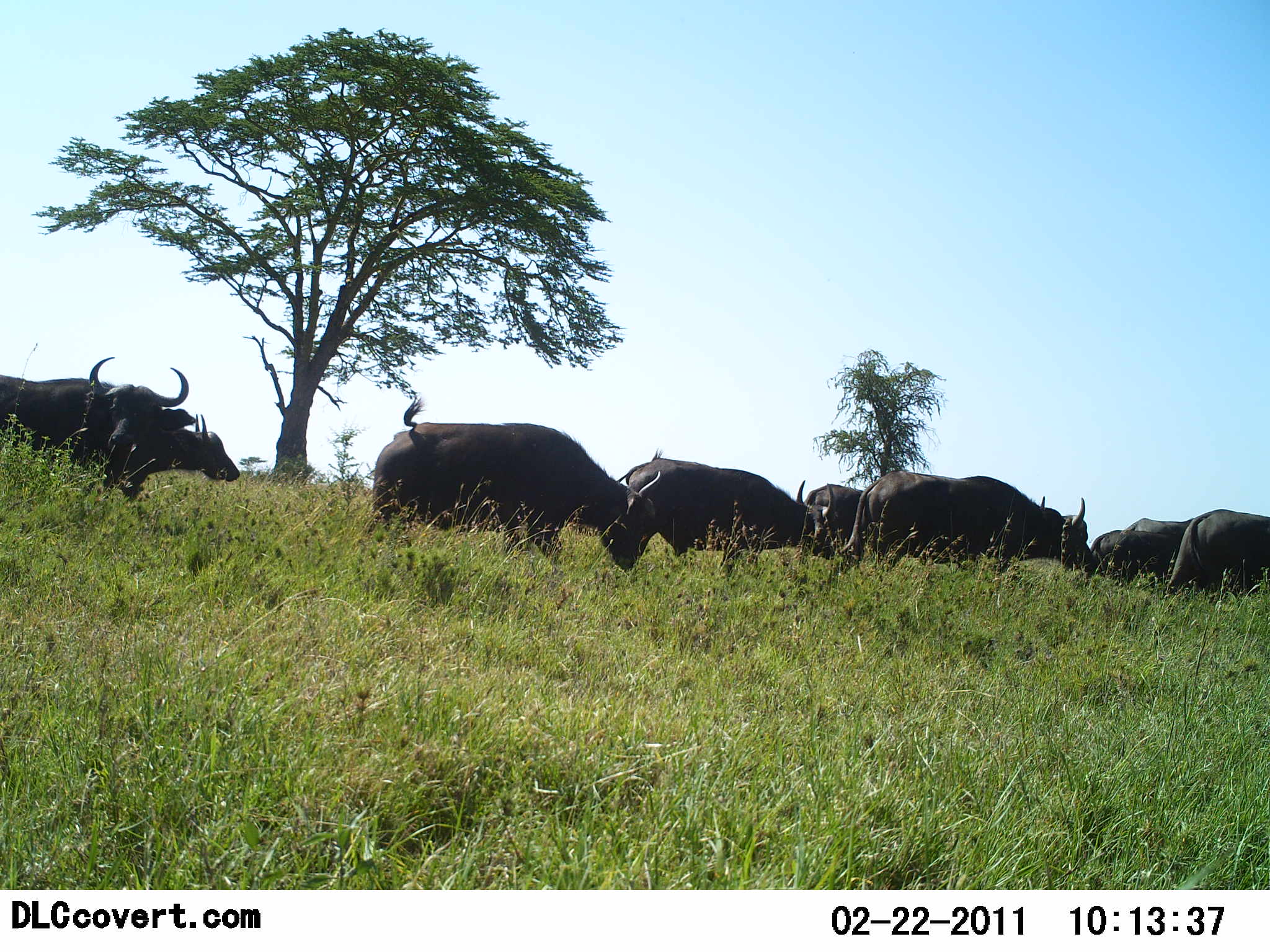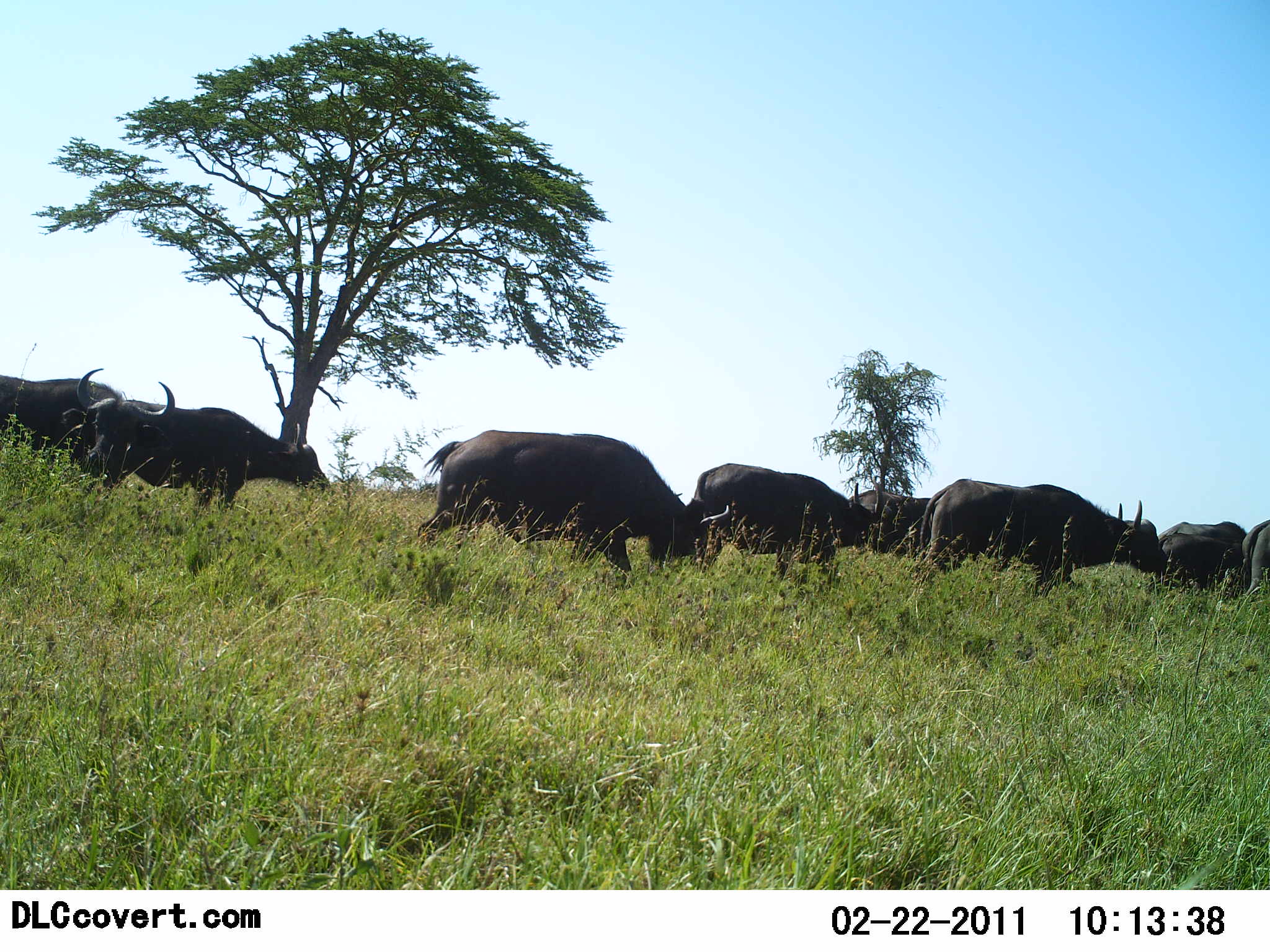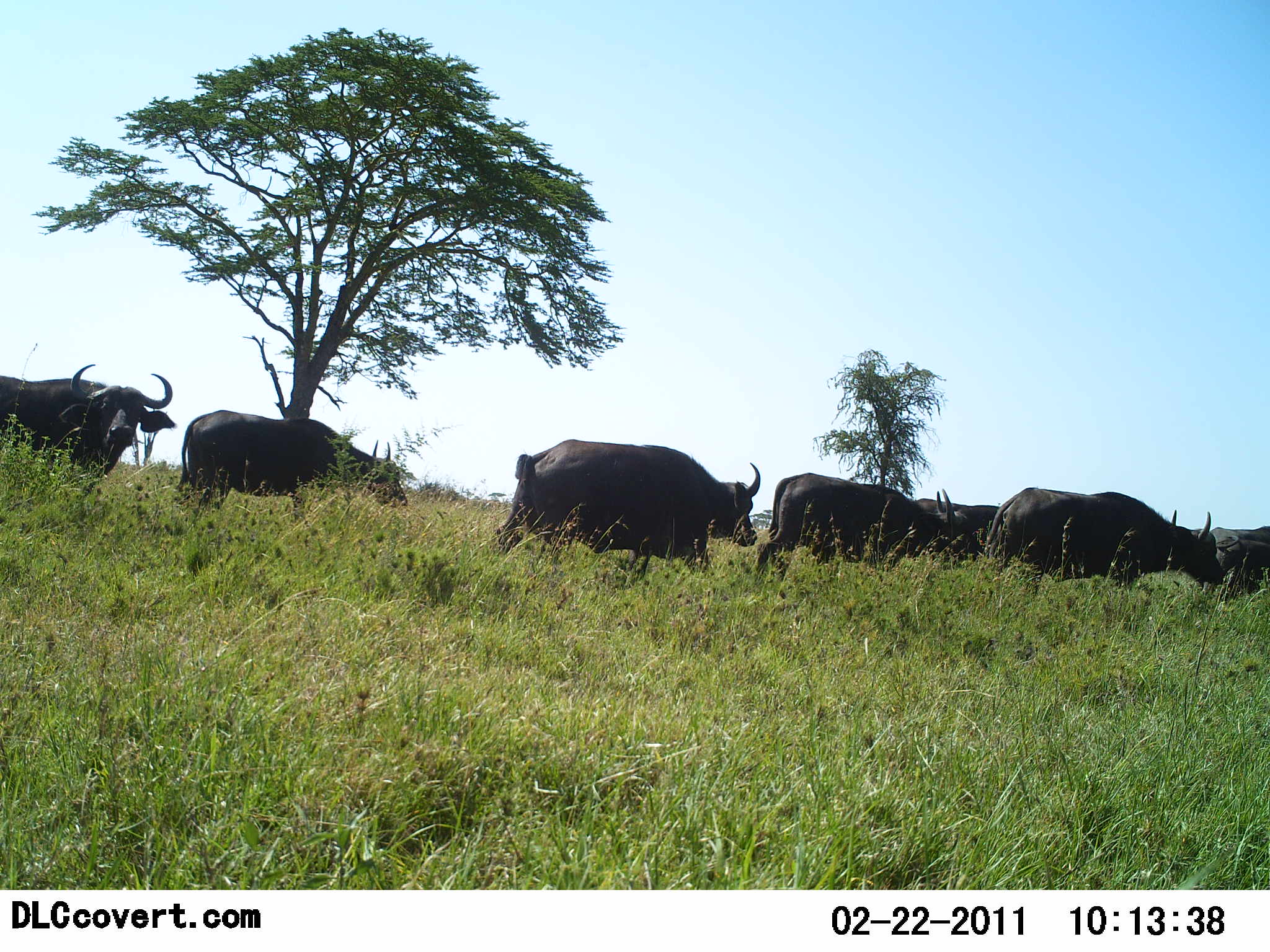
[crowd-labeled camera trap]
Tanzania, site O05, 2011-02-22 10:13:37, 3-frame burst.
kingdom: Animalia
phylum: Chordata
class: Mammalia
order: Artiodactyla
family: Bovidae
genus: Syncerus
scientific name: Syncerus caffer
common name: cape buffalo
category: buffalo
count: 9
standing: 21%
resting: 0%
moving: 86%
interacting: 0%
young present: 0%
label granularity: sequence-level